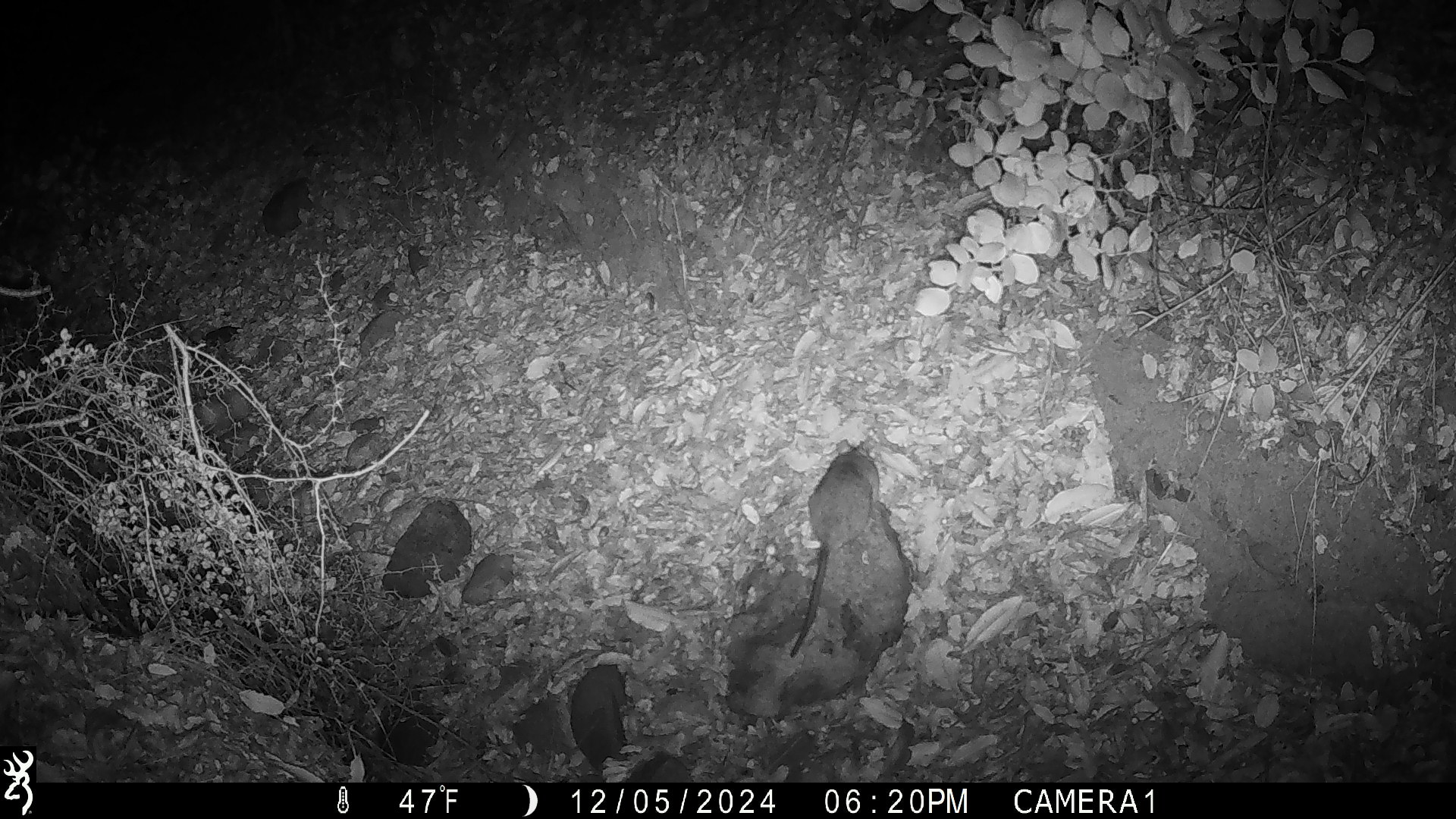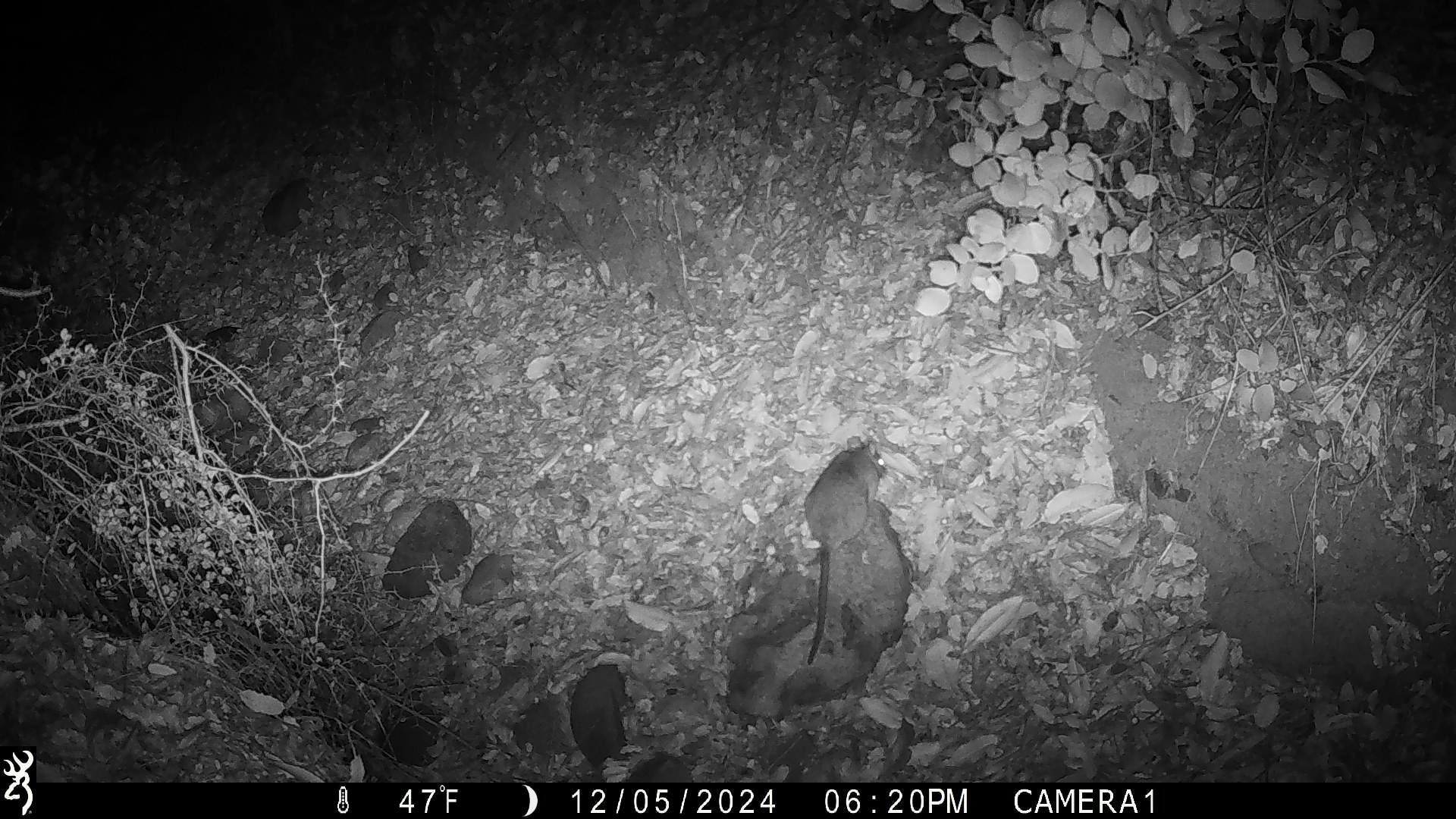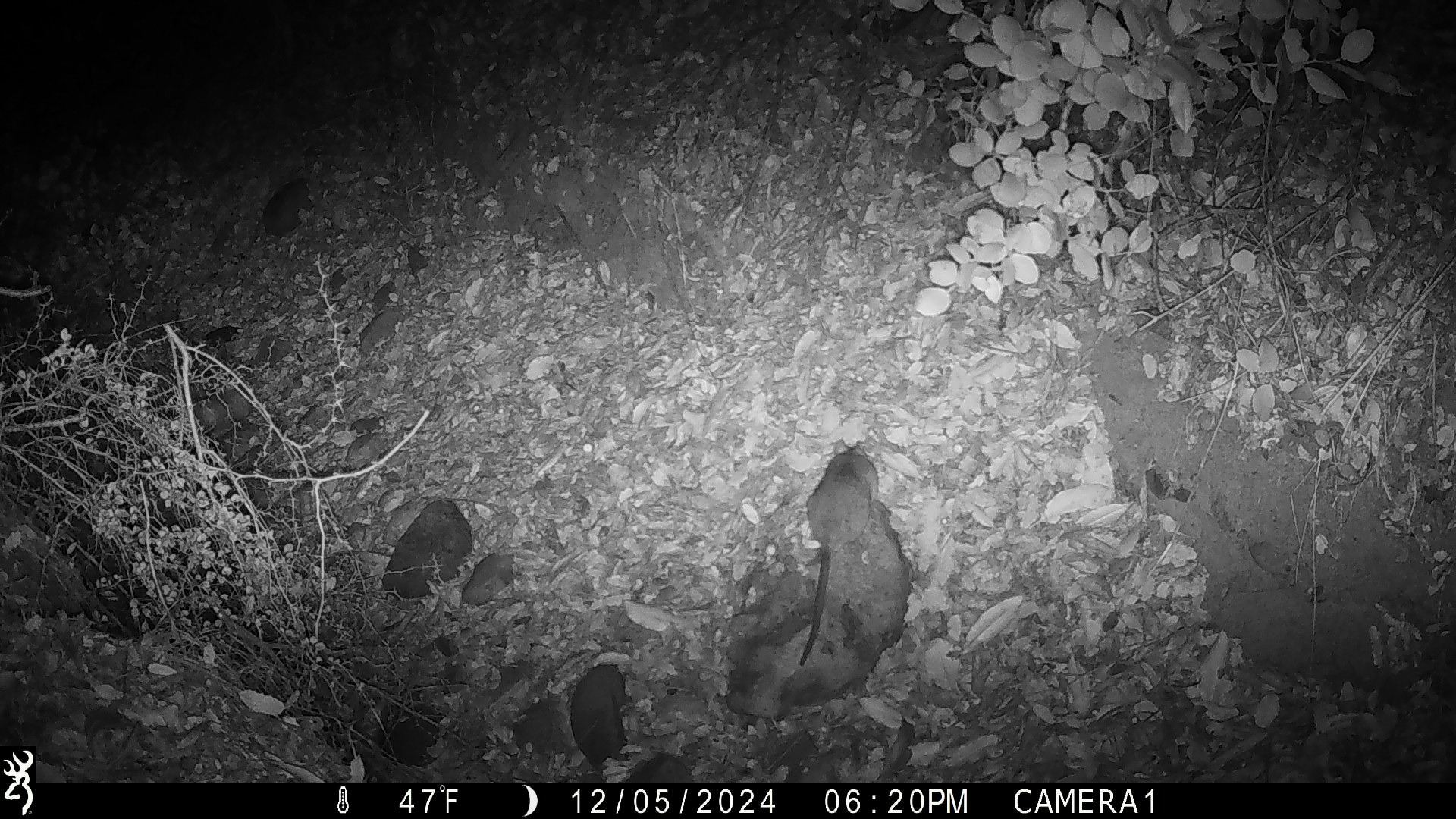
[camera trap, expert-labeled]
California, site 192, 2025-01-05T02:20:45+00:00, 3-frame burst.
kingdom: Animalia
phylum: Chordata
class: Mammalia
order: Rodentia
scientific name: Rodentia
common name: mouse or rat